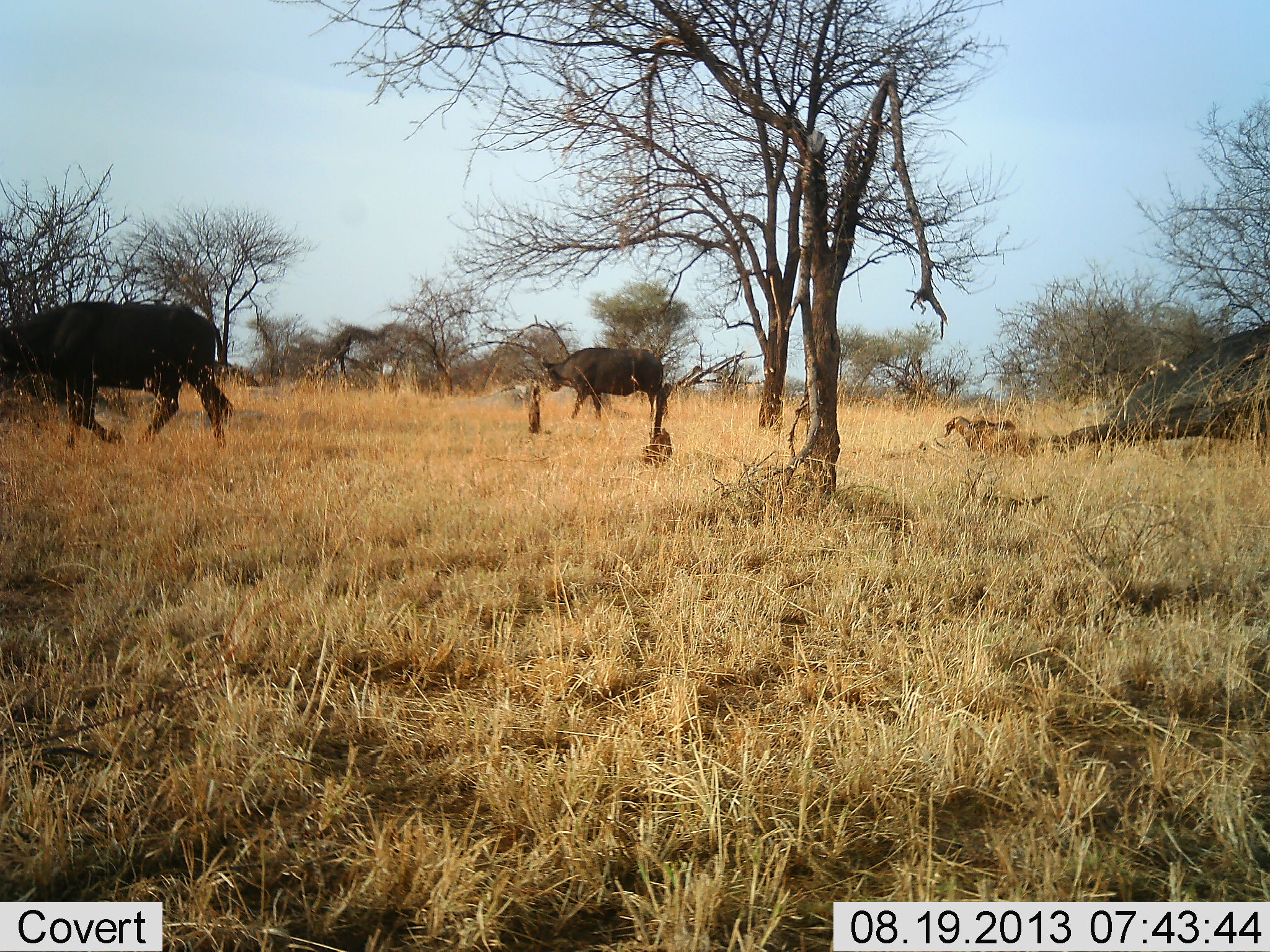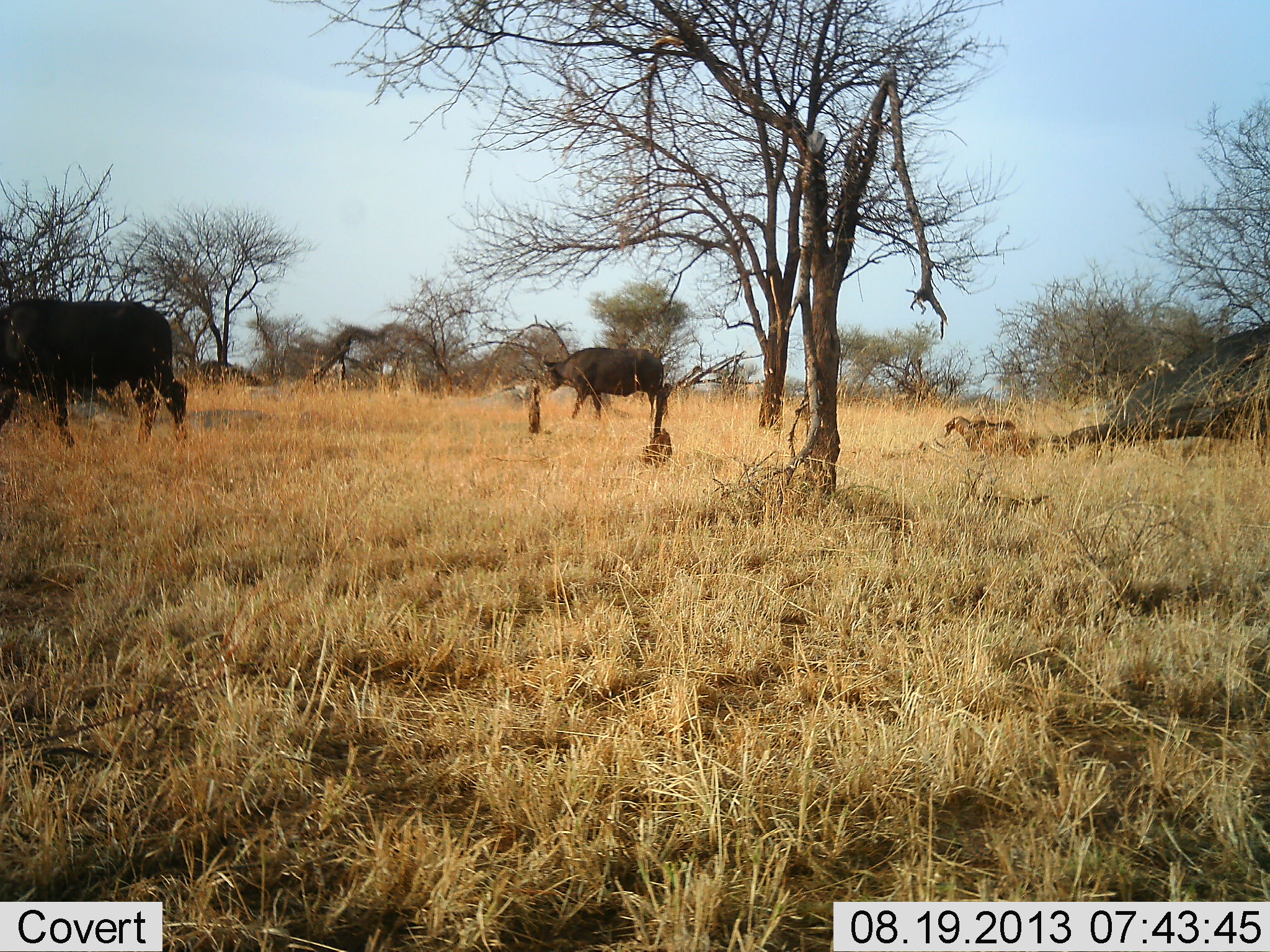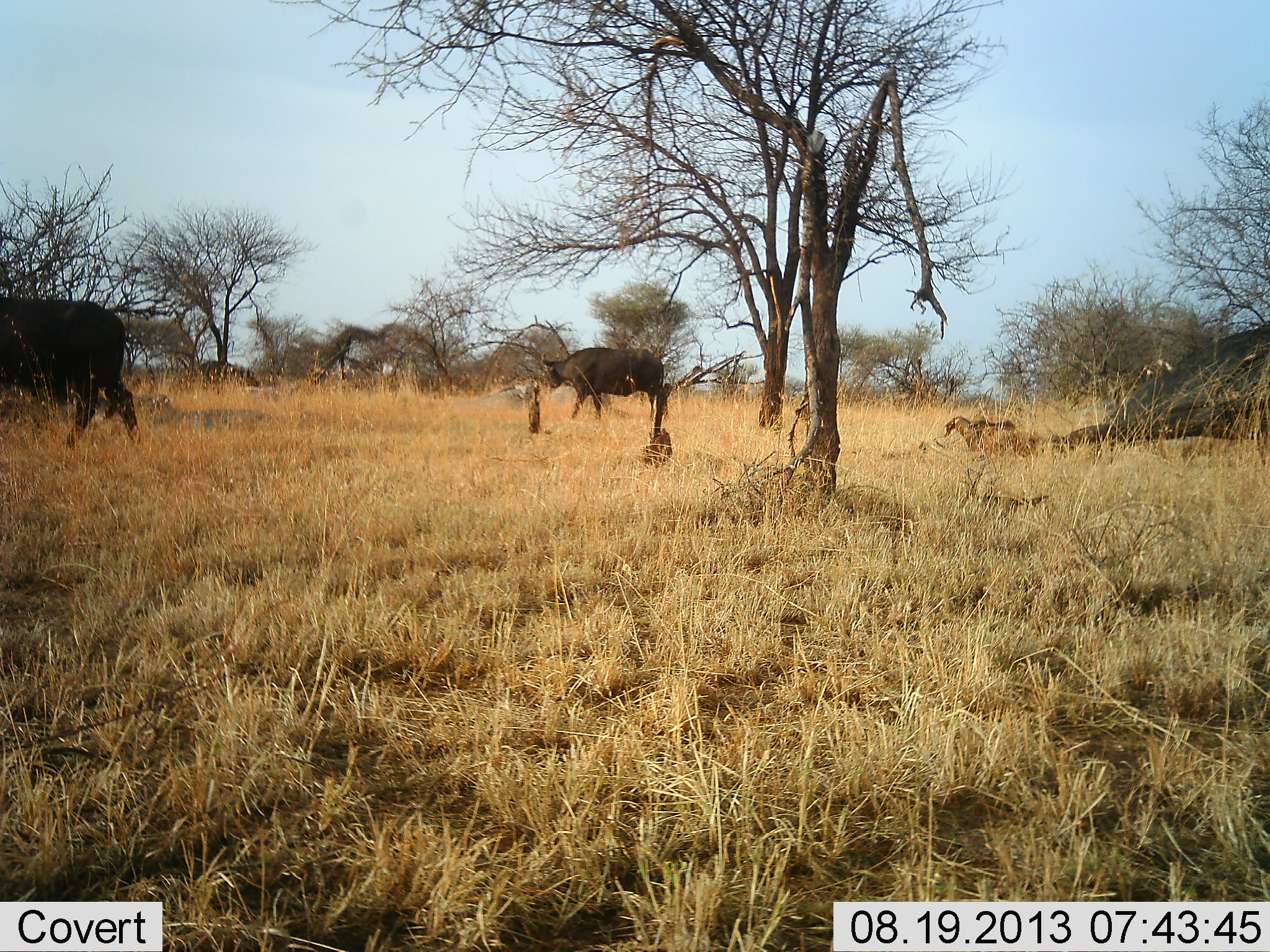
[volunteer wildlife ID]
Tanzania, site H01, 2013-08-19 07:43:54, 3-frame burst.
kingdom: Animalia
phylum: Chordata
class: Mammalia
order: Artiodactyla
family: Bovidae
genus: Syncerus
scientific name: Syncerus caffer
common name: cape buffalo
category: buffalo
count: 2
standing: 70%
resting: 0%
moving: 80%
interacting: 0%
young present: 0%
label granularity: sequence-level